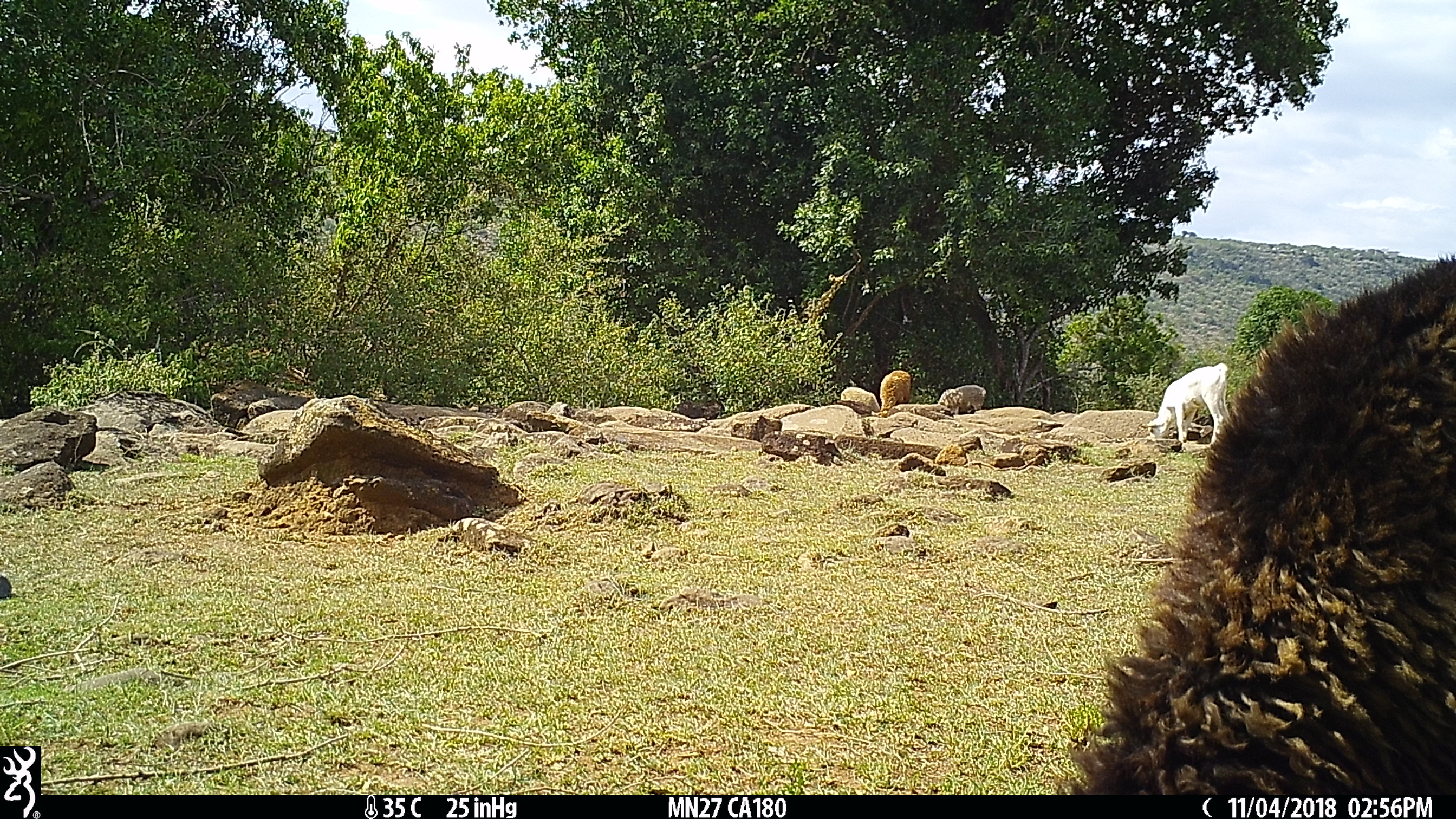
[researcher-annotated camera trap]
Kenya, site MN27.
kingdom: Animalia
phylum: Chordata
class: Mammalia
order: Artiodactyla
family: Bovidae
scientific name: Bovidae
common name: sheep or goat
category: shoat